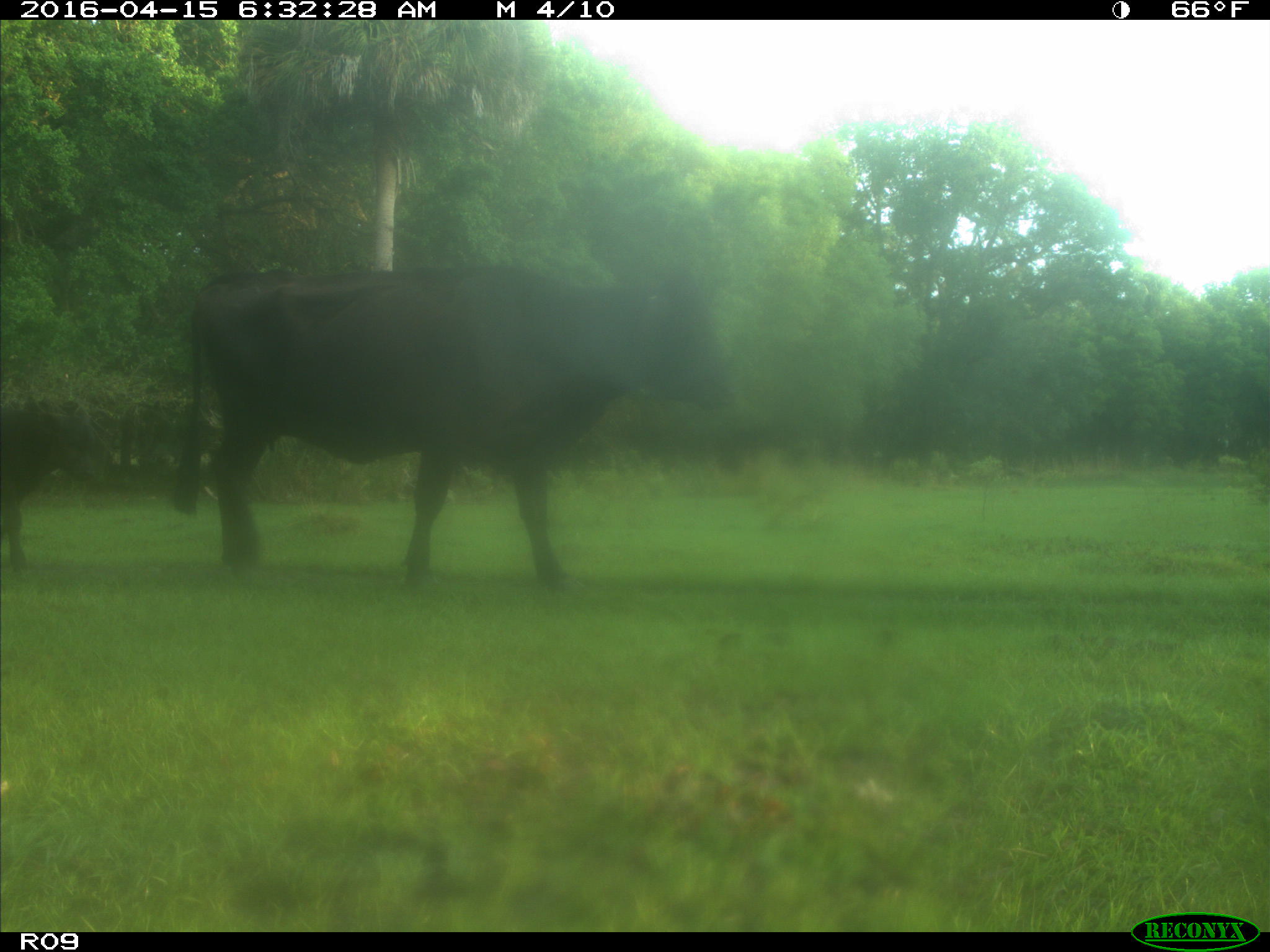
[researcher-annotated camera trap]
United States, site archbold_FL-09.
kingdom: Animalia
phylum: Chordata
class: Mammalia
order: Artiodactyla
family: Bovidae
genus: Bos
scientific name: Bos taurus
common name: domestic cow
Bos taurus (domestic cow).